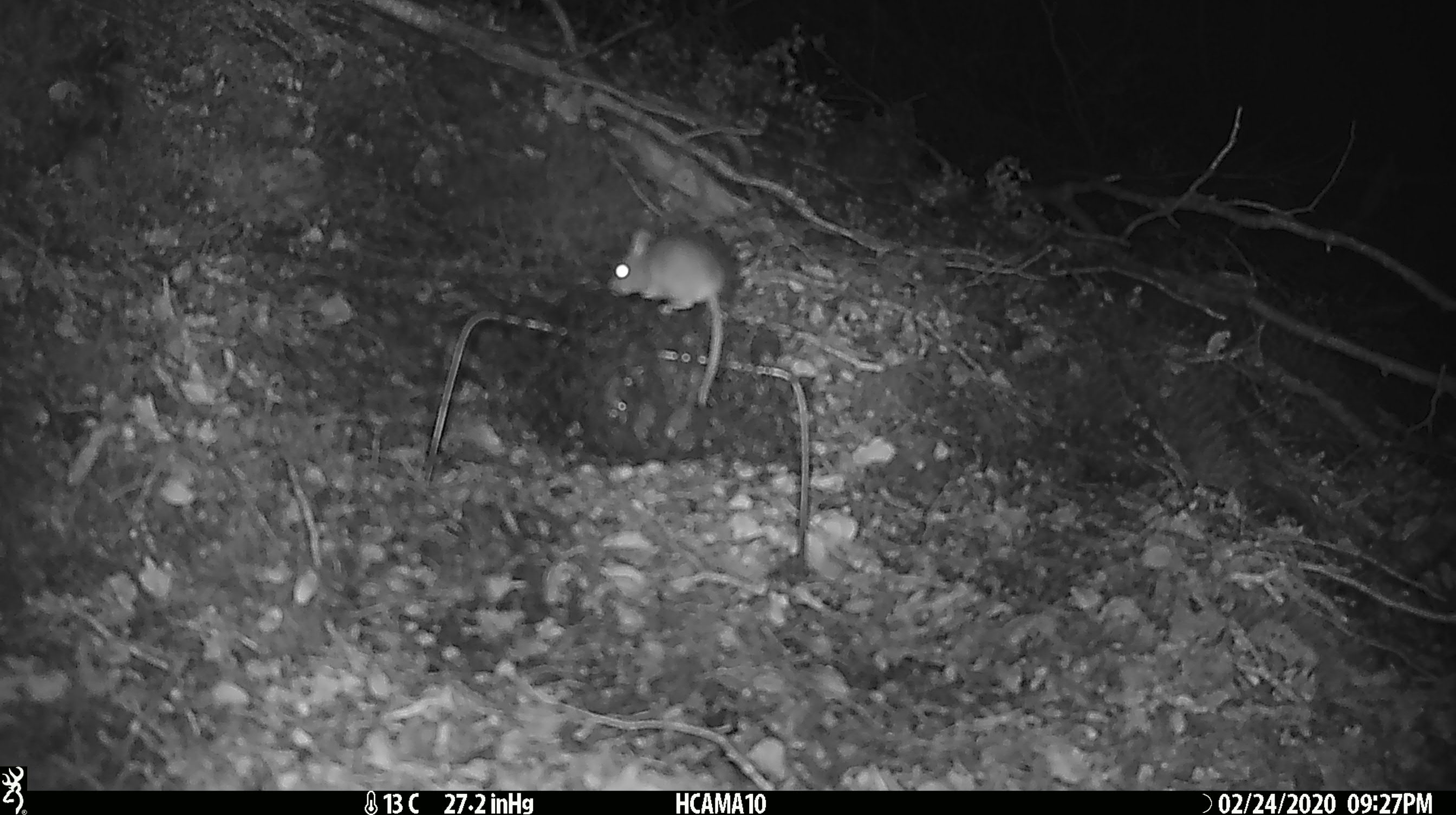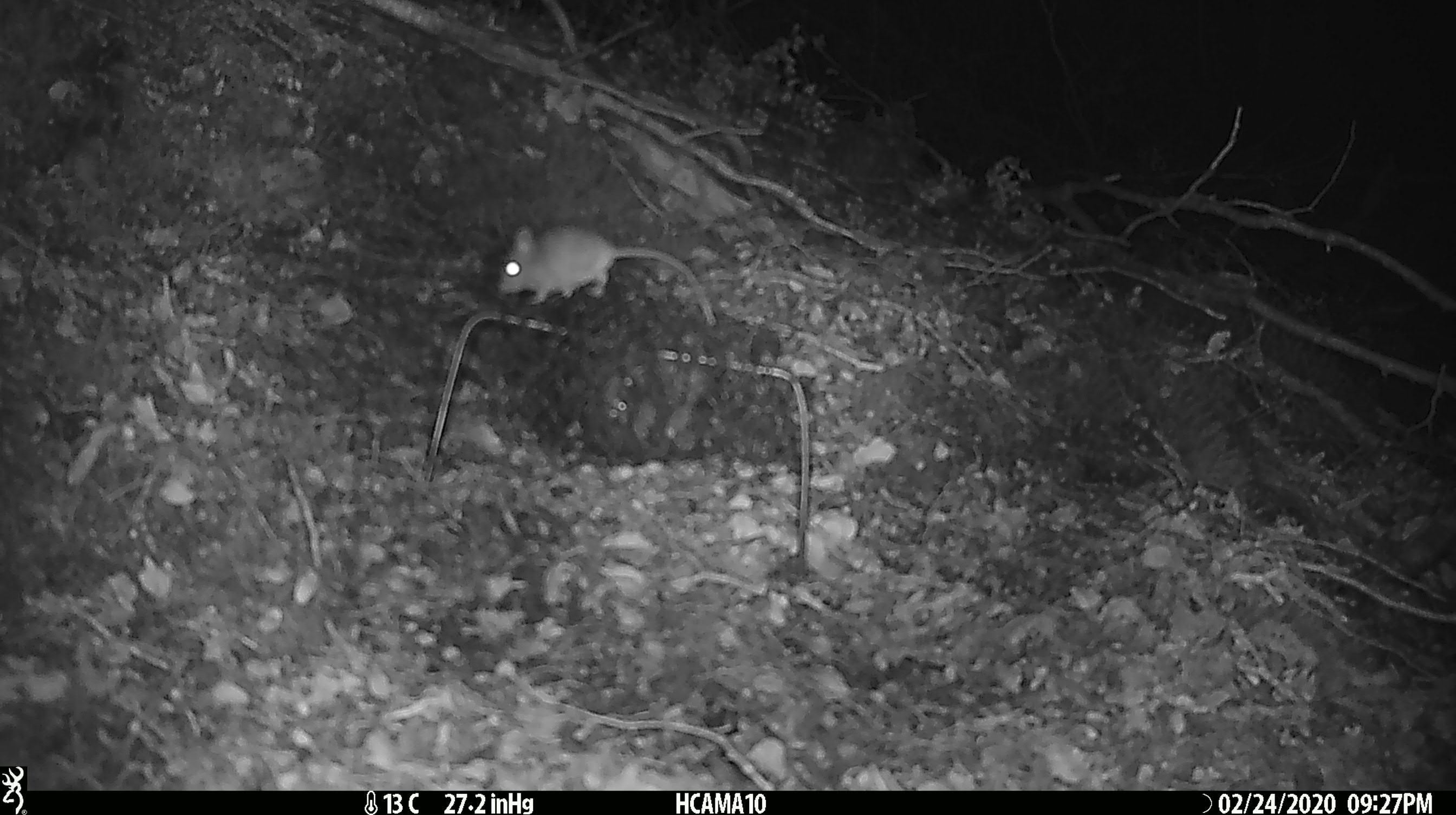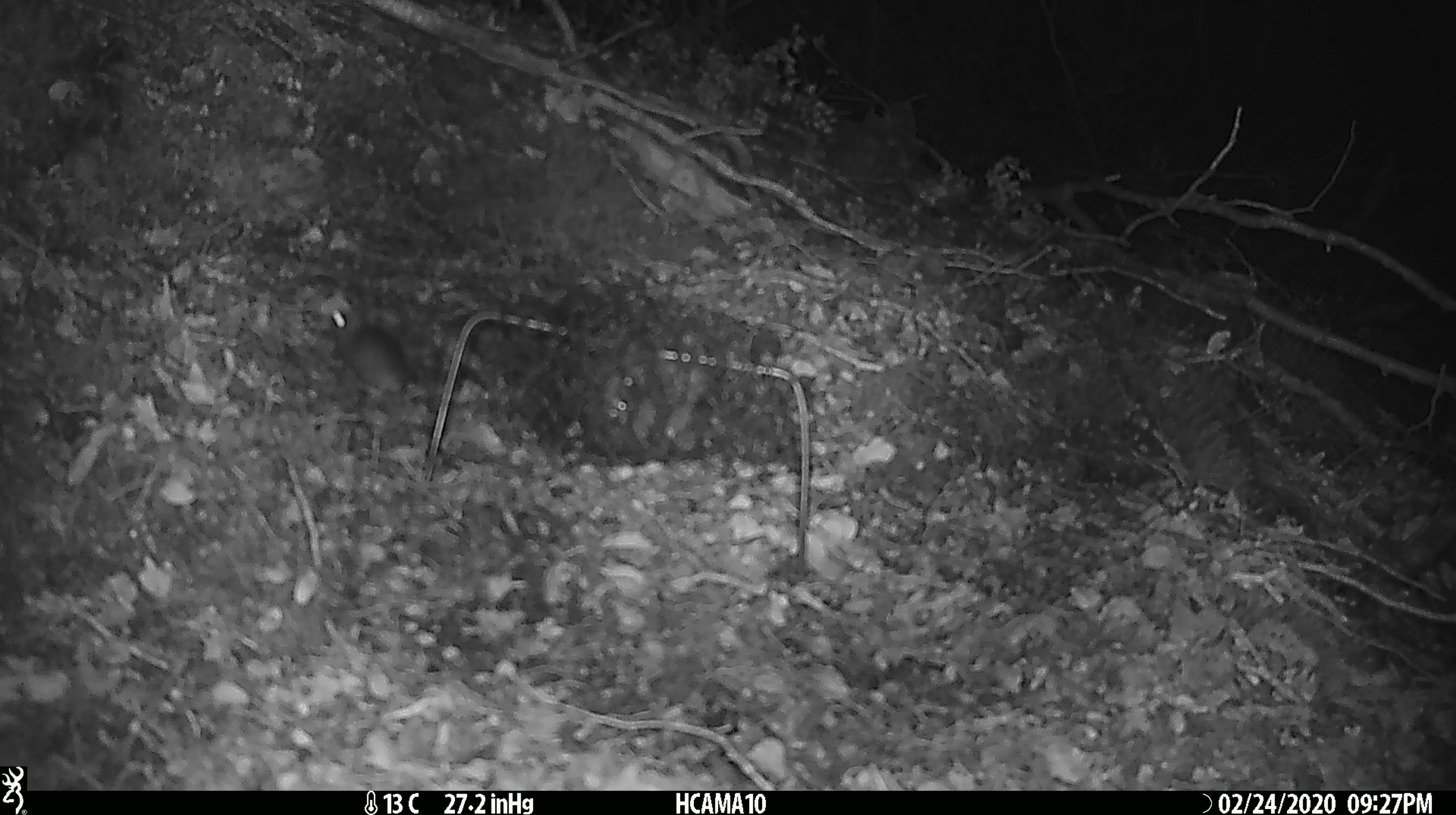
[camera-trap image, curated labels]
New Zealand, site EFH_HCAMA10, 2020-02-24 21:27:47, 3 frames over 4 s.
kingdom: Animalia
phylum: Chordata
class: Mammalia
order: Rodentia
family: Muridae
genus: Mus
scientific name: Mus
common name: mouse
Mouse (Mus).